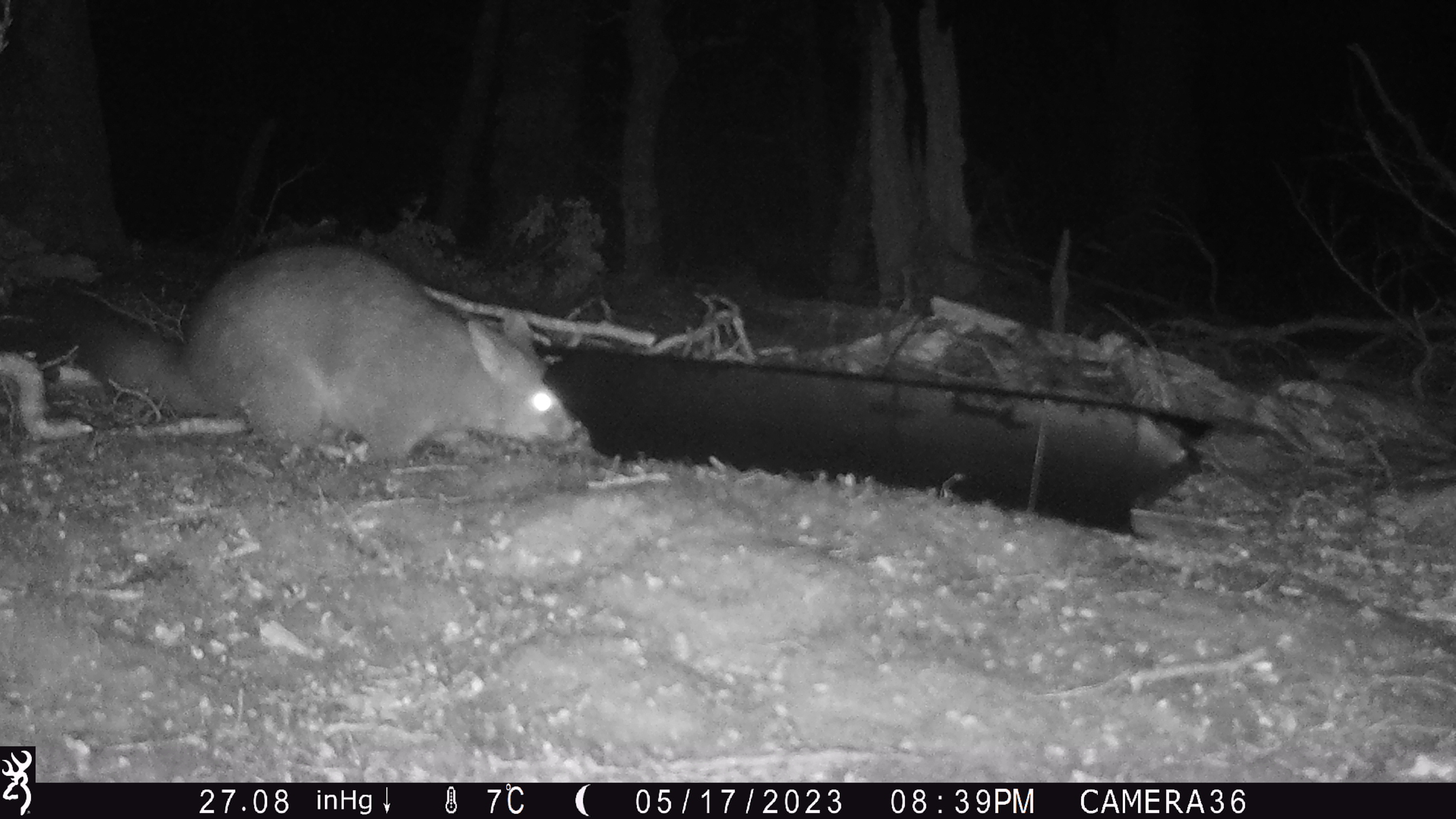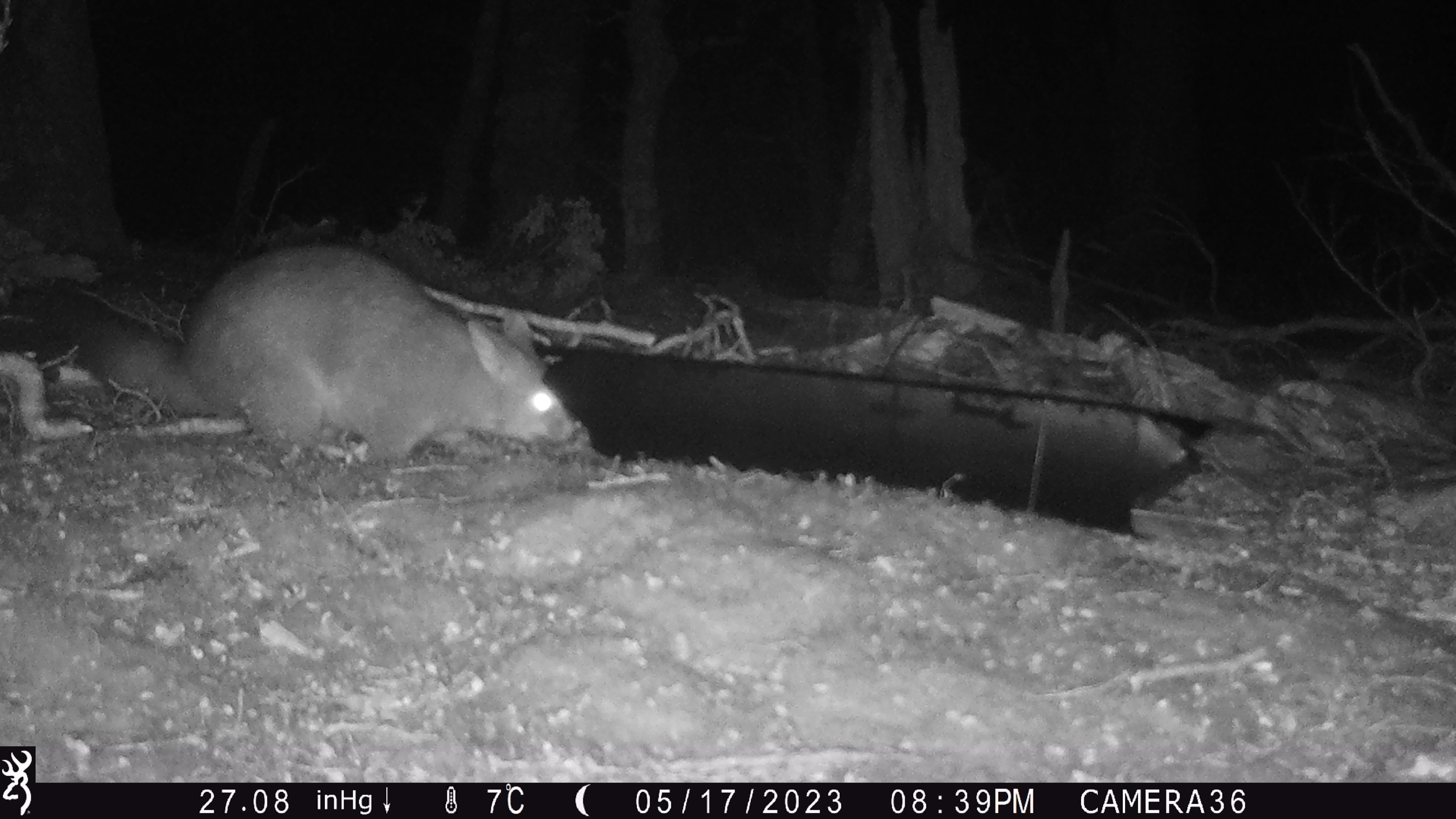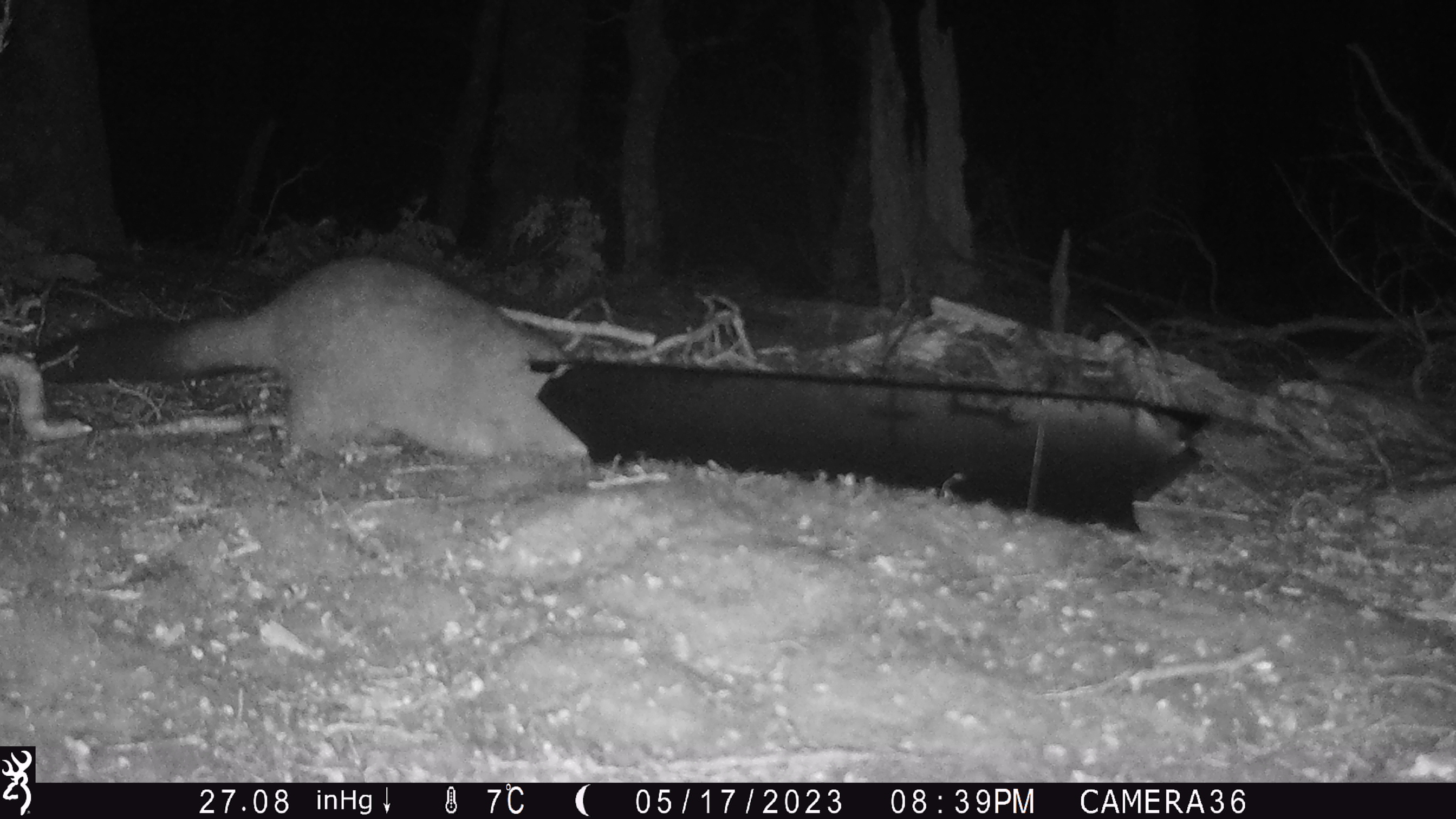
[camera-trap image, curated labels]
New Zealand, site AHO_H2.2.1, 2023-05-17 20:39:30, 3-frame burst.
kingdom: Animalia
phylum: Chordata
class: Mammalia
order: Diprotodontia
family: Phalangeridae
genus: Trichosurus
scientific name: Trichosurus vulpecula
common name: common brushtail possum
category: possum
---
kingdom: Animalia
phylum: Chordata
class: Mammalia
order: Carnivora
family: Mustelidae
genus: Mustela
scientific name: Mustela erminea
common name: stoat